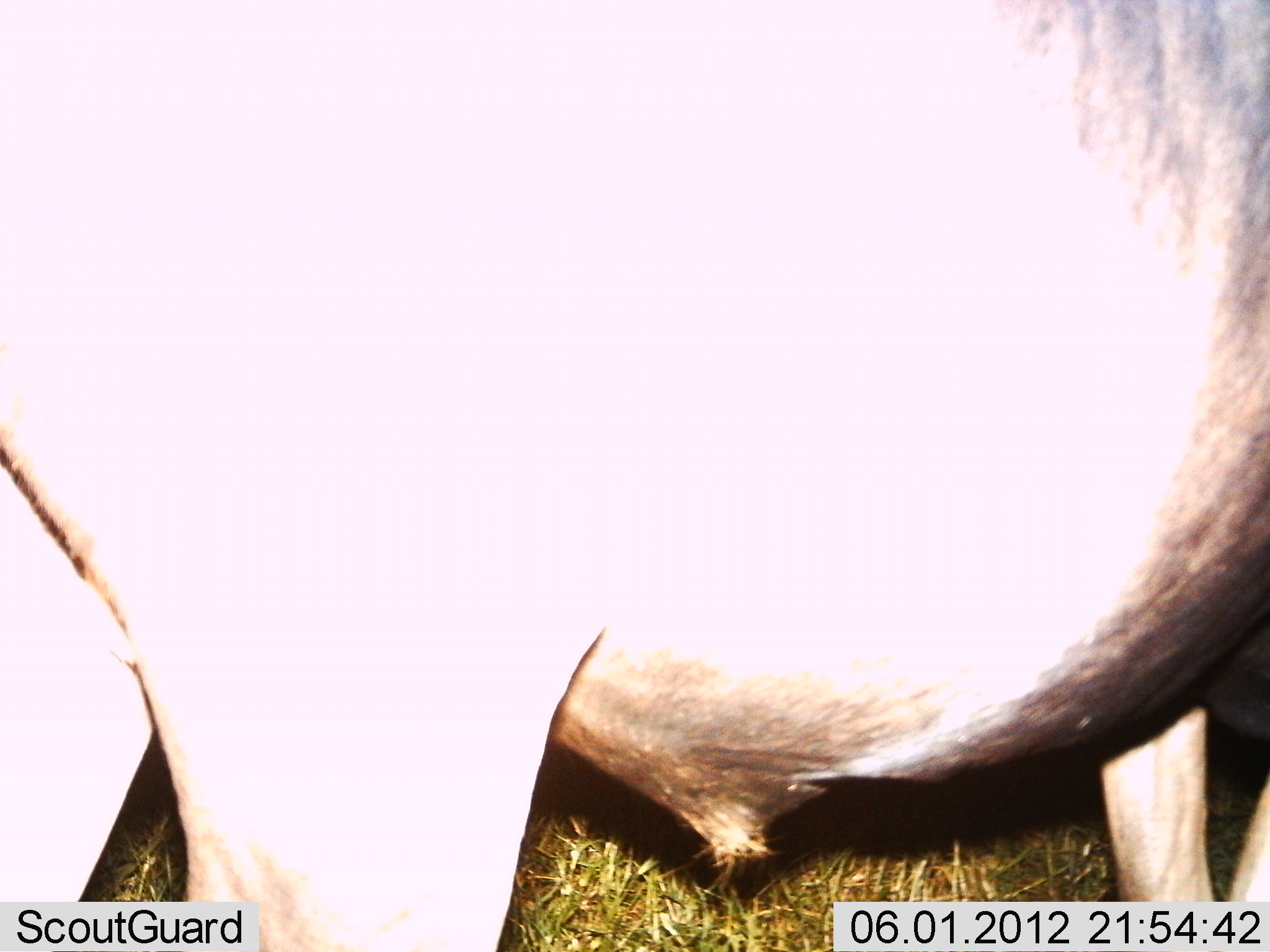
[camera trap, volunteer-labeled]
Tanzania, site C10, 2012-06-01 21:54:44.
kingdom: Animalia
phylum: Chordata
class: Mammalia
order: Artiodactyla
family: Bovidae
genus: Connochaetes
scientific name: Connochaetes taurinus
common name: blue wildebeest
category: wildebeest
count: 1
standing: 100%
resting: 0%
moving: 0%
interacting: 0%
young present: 0%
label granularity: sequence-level